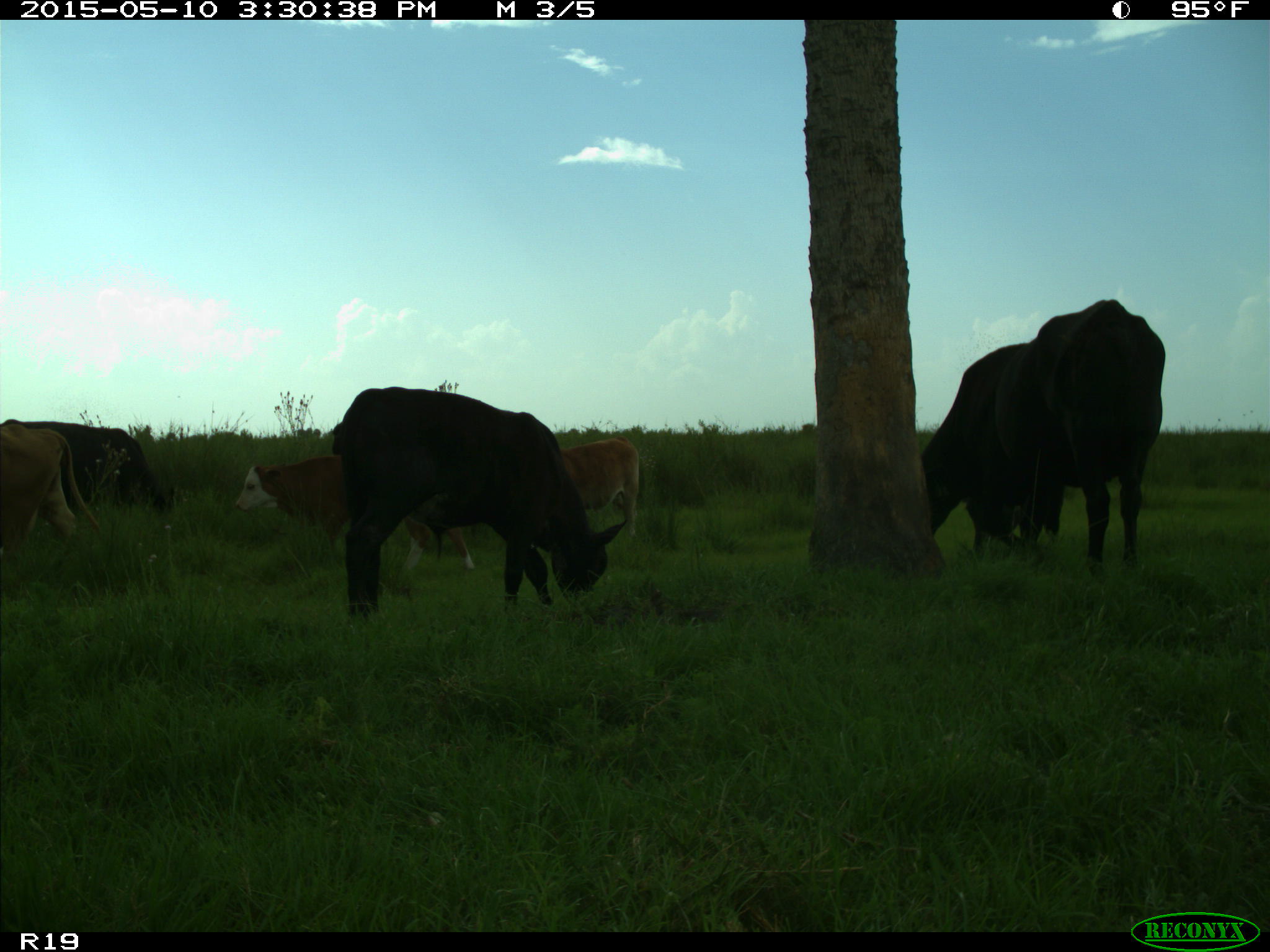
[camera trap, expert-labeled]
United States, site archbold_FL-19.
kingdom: Animalia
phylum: Chordata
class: Mammalia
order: Artiodactyla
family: Bovidae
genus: Bos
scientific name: Bos taurus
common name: domestic cow